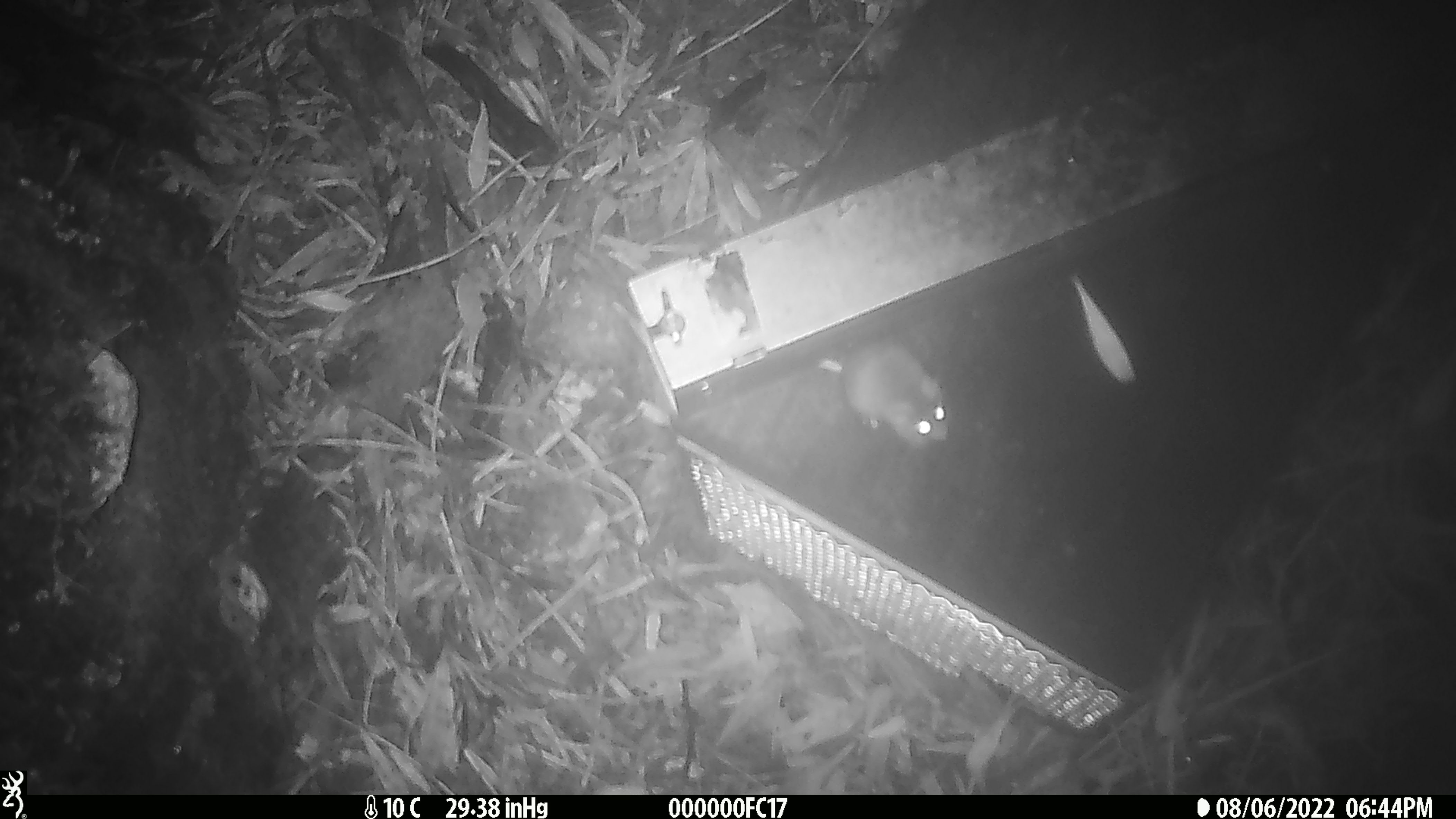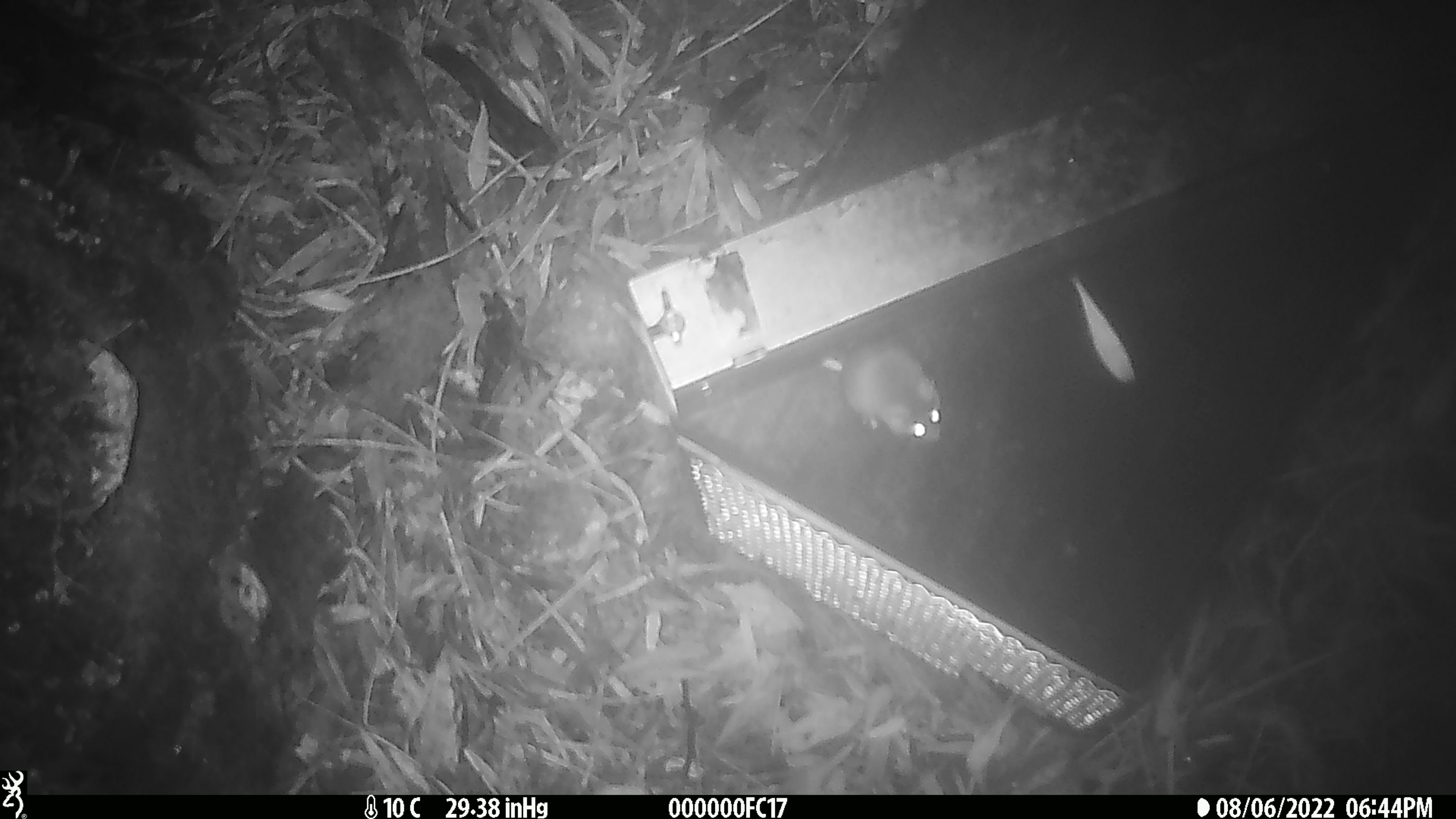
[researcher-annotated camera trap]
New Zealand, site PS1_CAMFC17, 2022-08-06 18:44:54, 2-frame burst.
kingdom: Animalia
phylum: Chordata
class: Mammalia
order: Rodentia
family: Muridae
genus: Mus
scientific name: Mus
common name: mouse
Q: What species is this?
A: Mouse (Mus).